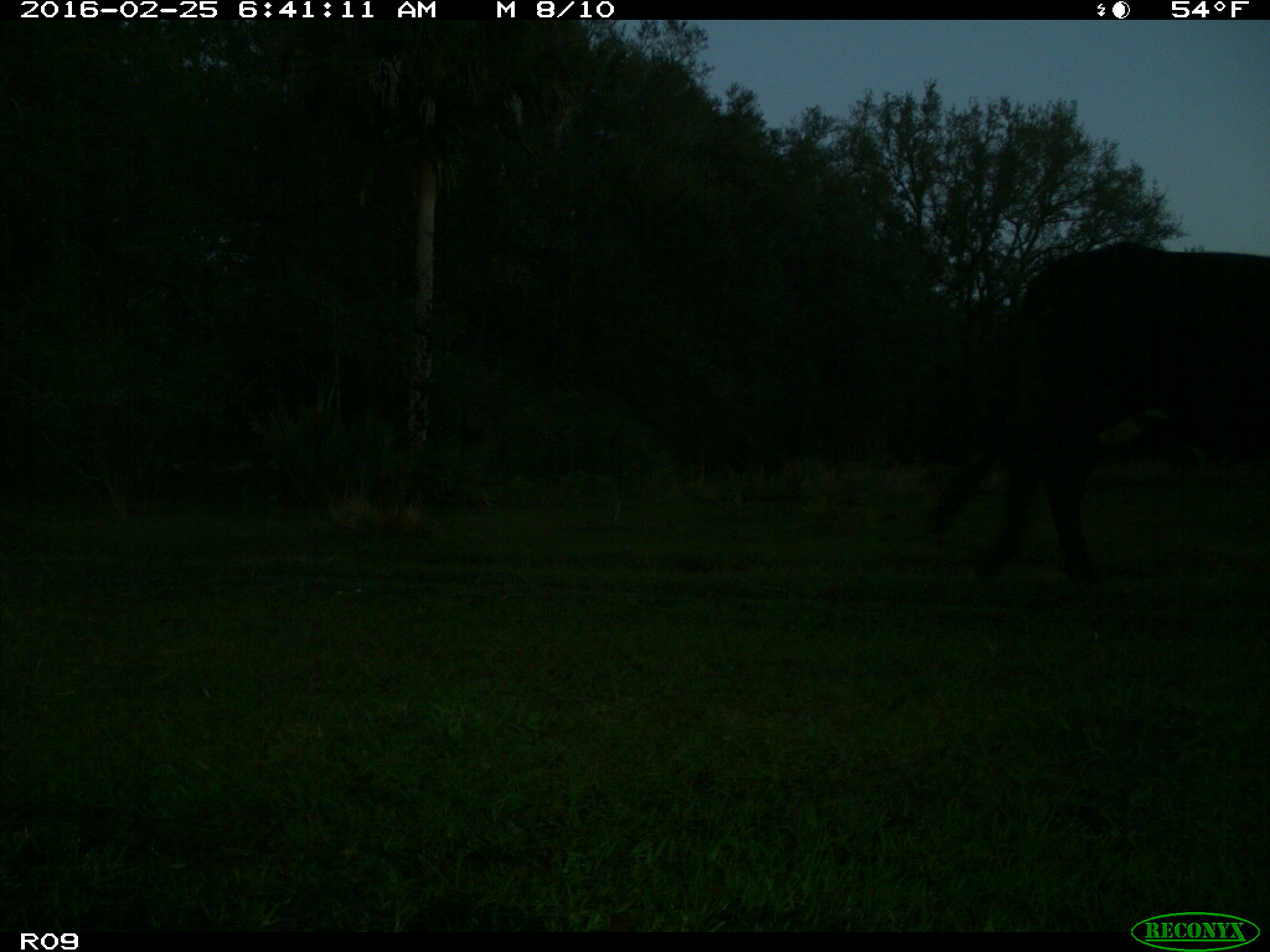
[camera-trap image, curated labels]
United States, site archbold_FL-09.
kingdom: Animalia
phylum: Chordata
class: Mammalia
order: Artiodactyla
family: Bovidae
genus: Bos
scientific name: Bos taurus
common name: domestic cow